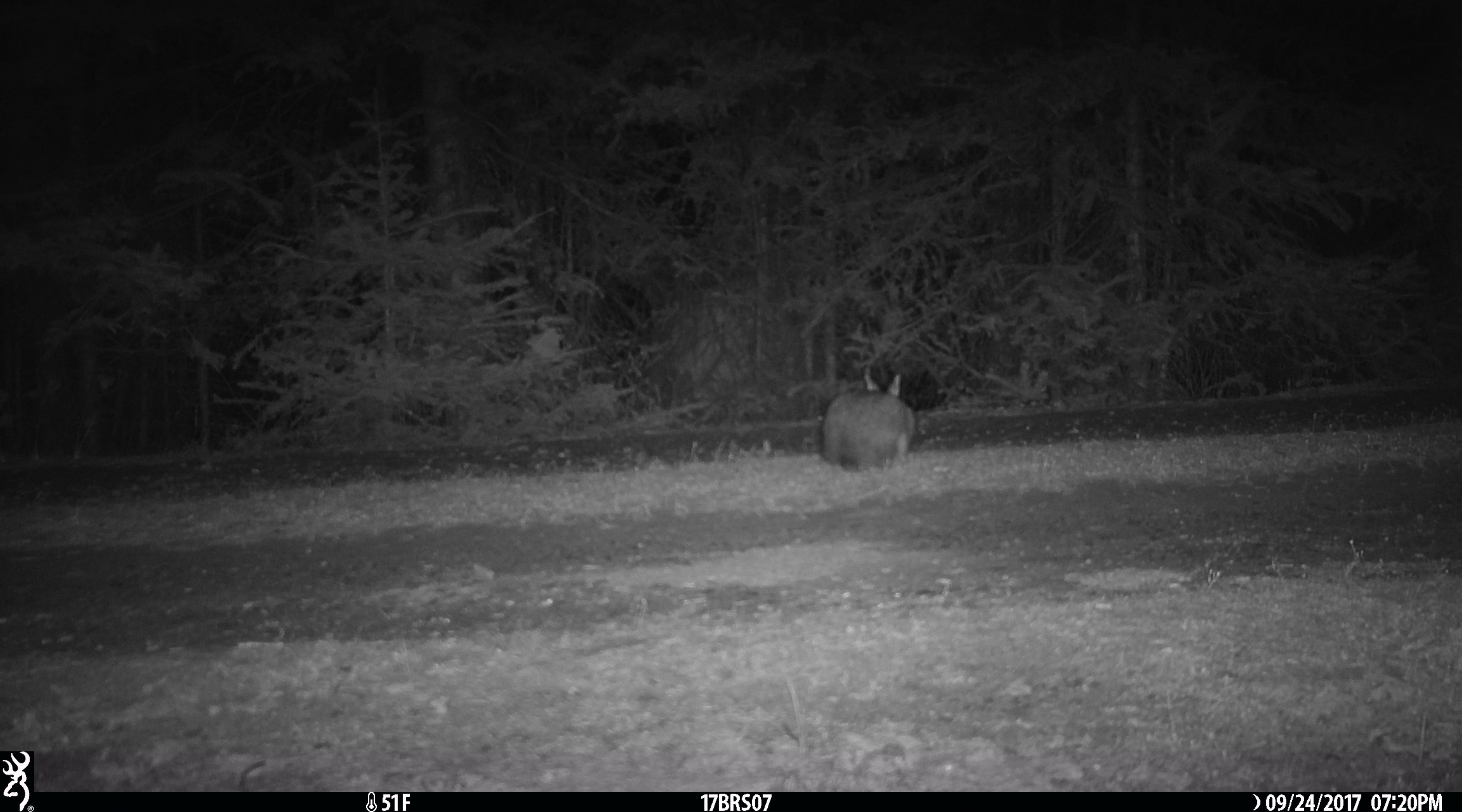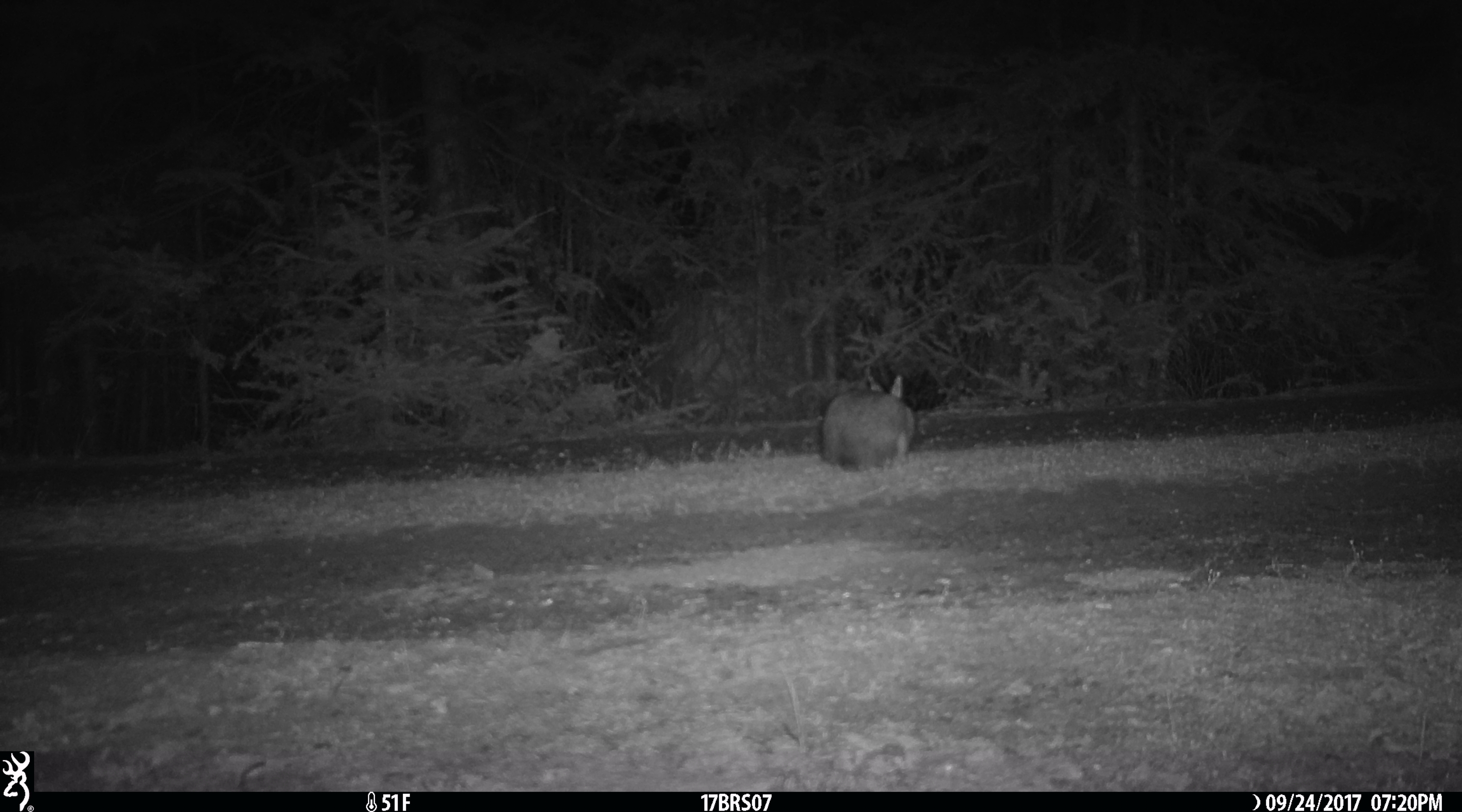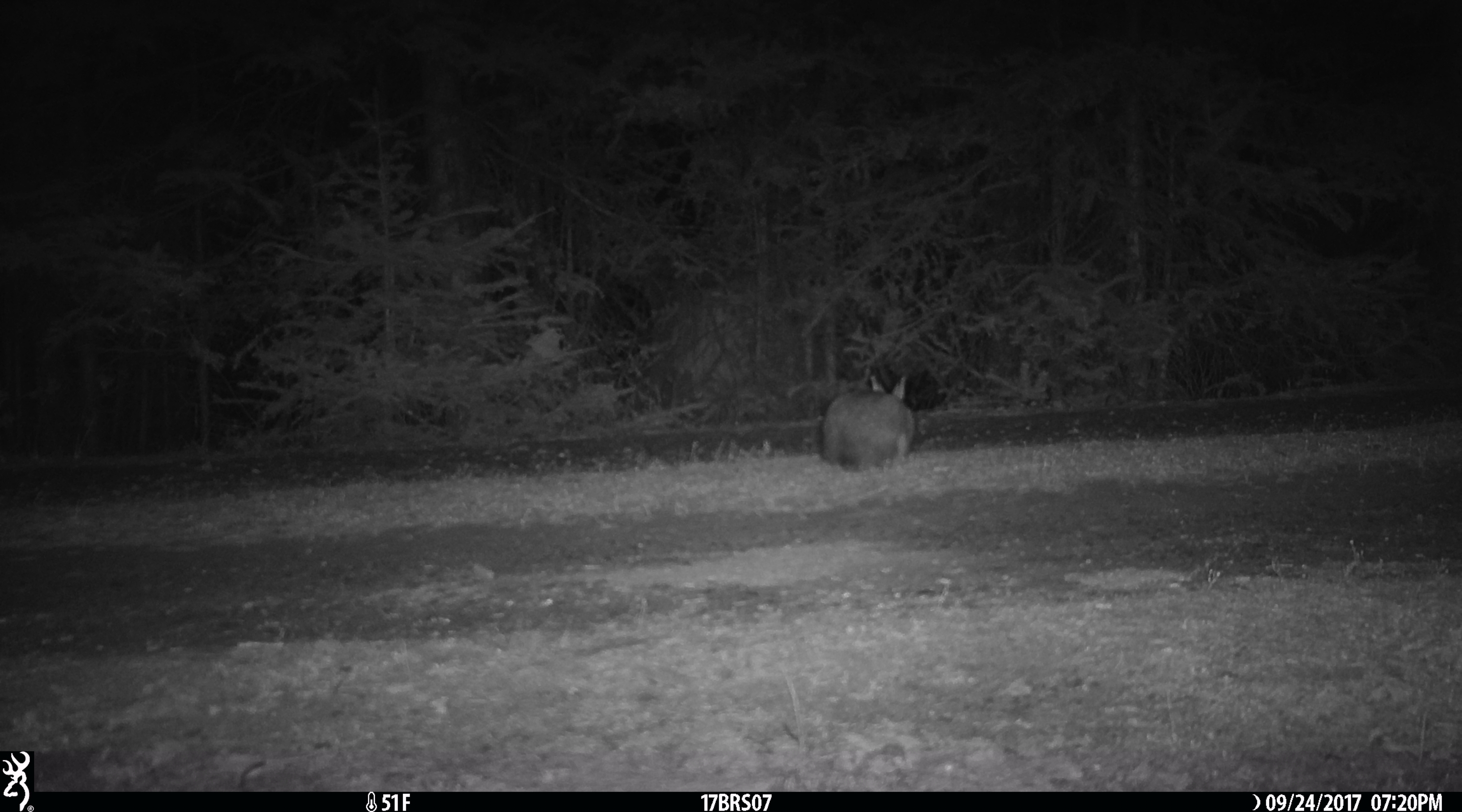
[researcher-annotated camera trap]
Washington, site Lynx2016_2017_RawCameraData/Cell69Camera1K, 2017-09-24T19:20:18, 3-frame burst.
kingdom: Animalia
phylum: Chordata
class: Mammalia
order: Lagomorpha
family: Leporidae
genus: Lepus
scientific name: Lepus americanus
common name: snowshoe hare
Lepus americanus (snowshoe hare). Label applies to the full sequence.